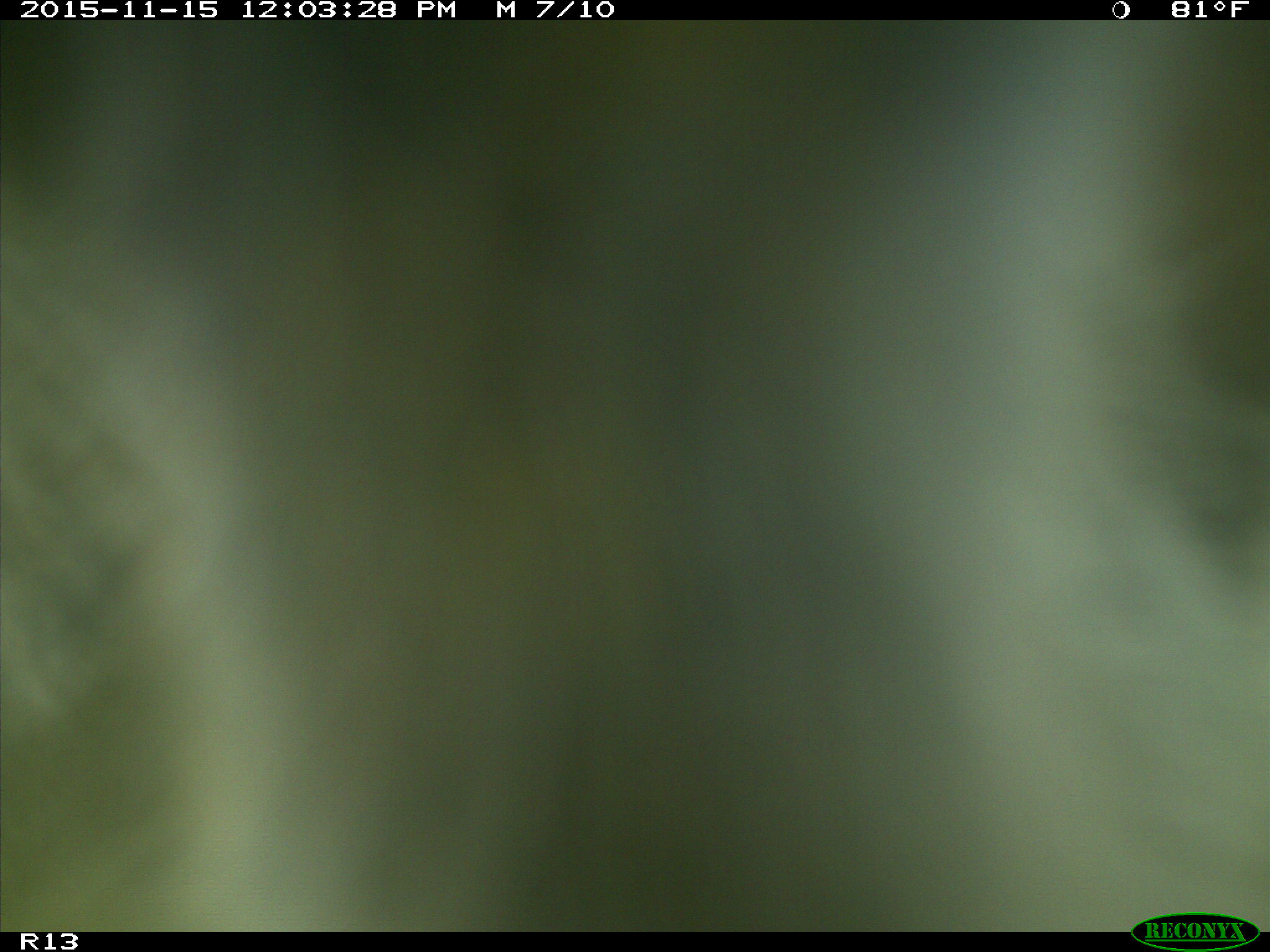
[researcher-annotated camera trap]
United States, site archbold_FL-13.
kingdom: Animalia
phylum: Chordata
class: Mammalia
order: Artiodactyla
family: Bovidae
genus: Bos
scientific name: Bos taurus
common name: domestic cow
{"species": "Bos taurus (domestic cow)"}